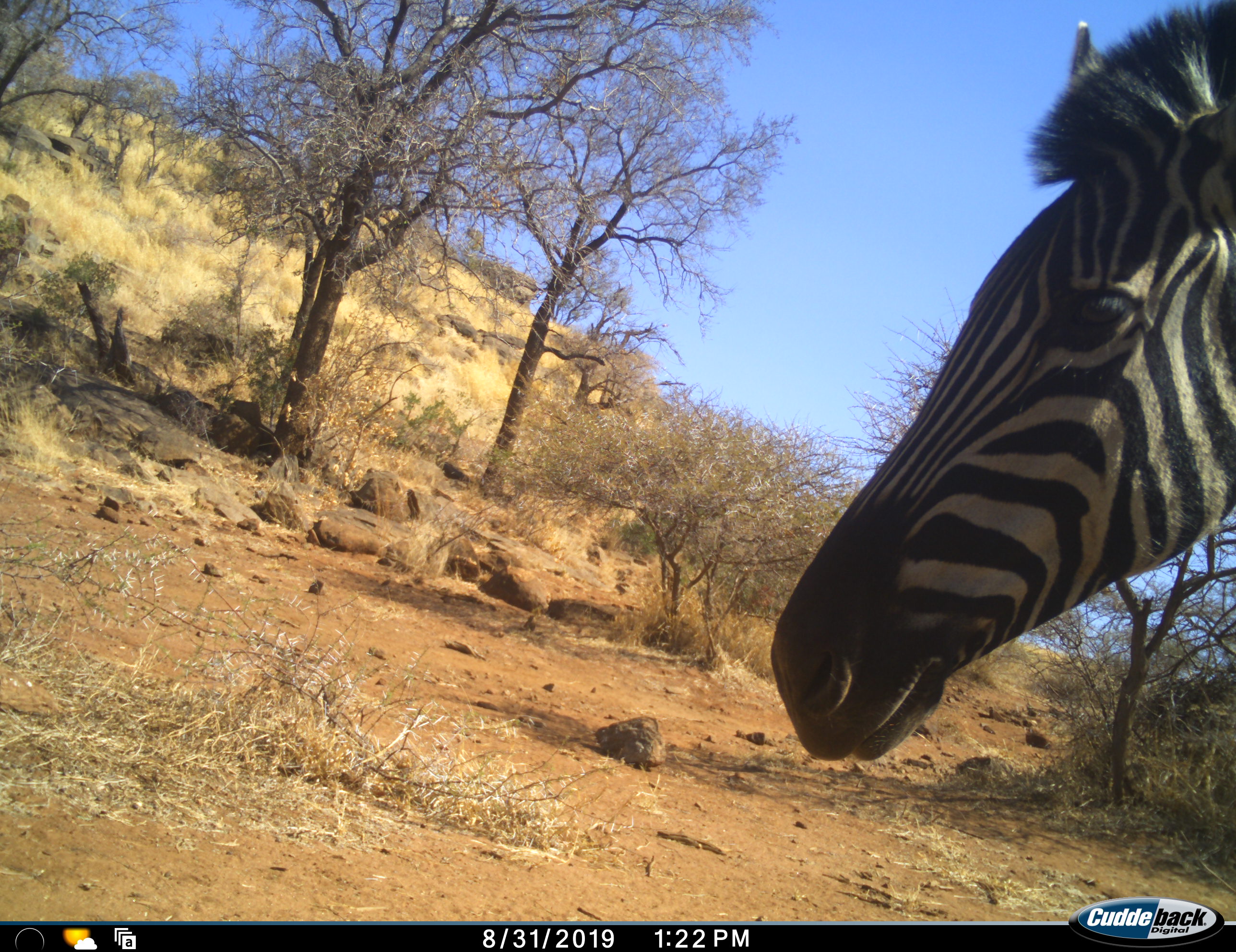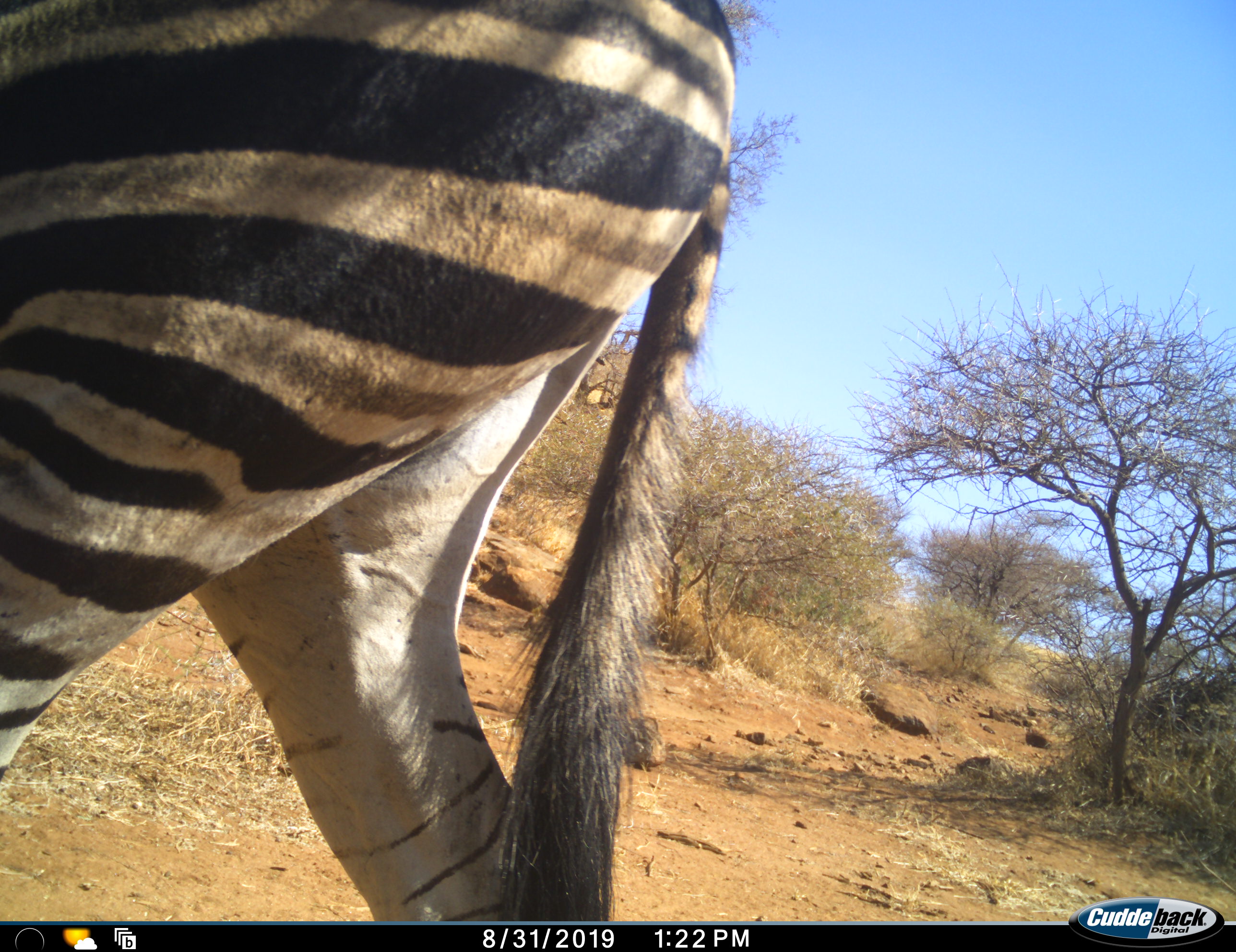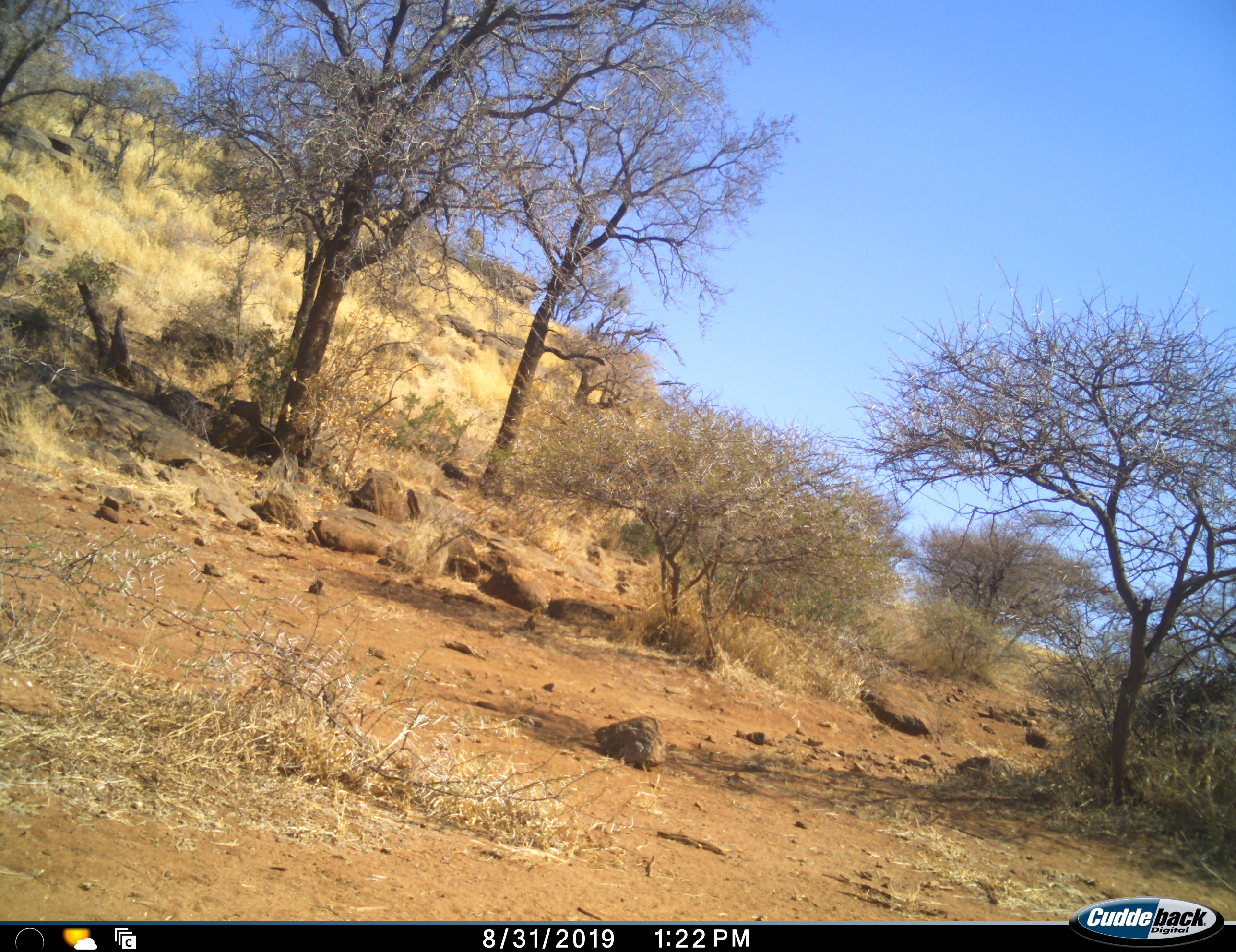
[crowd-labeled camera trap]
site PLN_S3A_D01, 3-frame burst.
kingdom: Animalia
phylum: Chordata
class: Mammalia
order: Perissodactyla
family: Equidae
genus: Equus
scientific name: Equus quagga burchellii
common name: burchell's zebra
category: zebraburchells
Zebraburchells (burchell's zebra) (Equus quagga burchellii), count 1. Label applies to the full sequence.